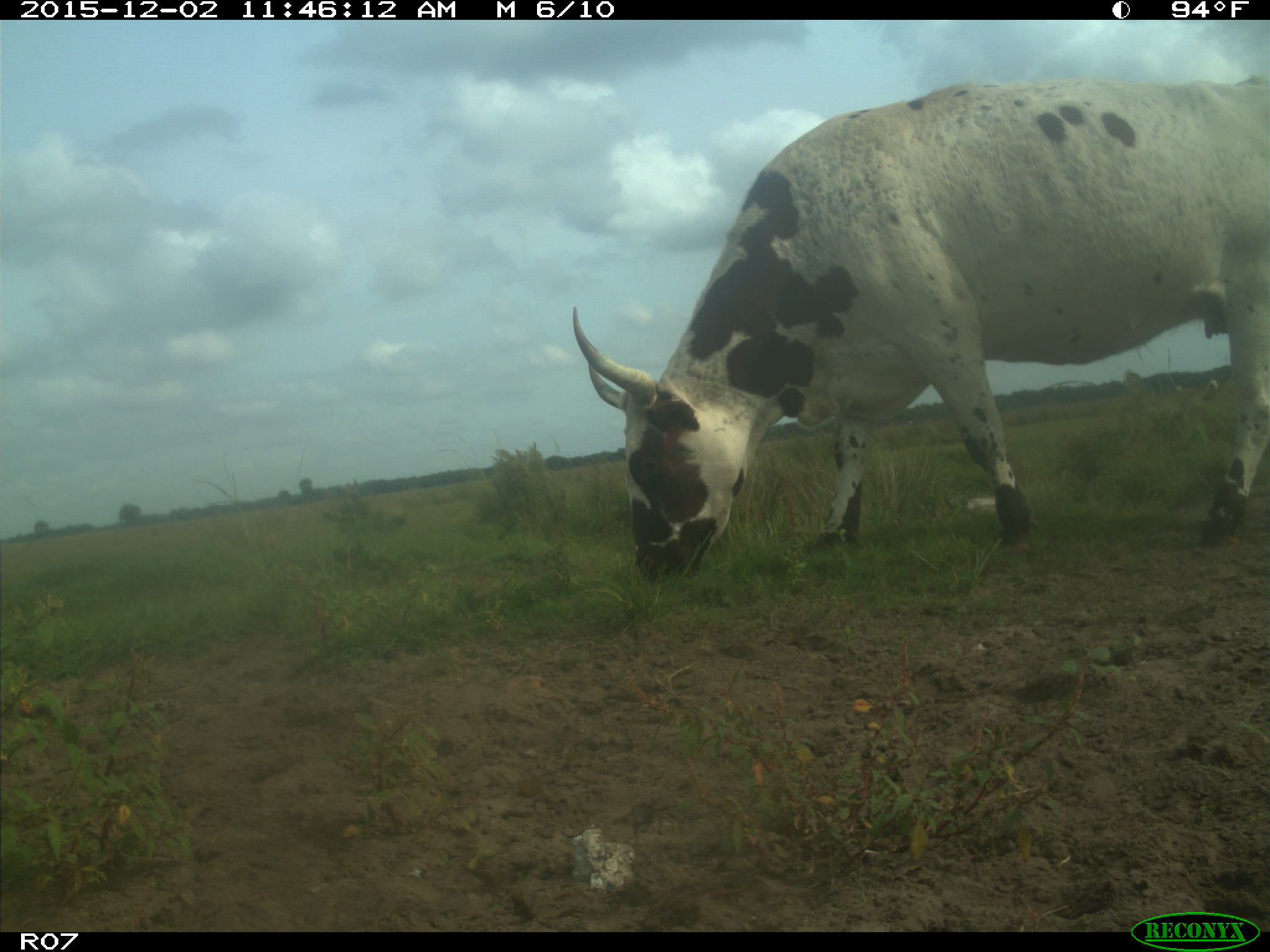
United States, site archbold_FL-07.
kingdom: Animalia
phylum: Chordata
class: Mammalia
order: Artiodactyla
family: Bovidae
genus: Bos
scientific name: Bos taurus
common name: domestic cow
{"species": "Bos taurus (domestic cow)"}